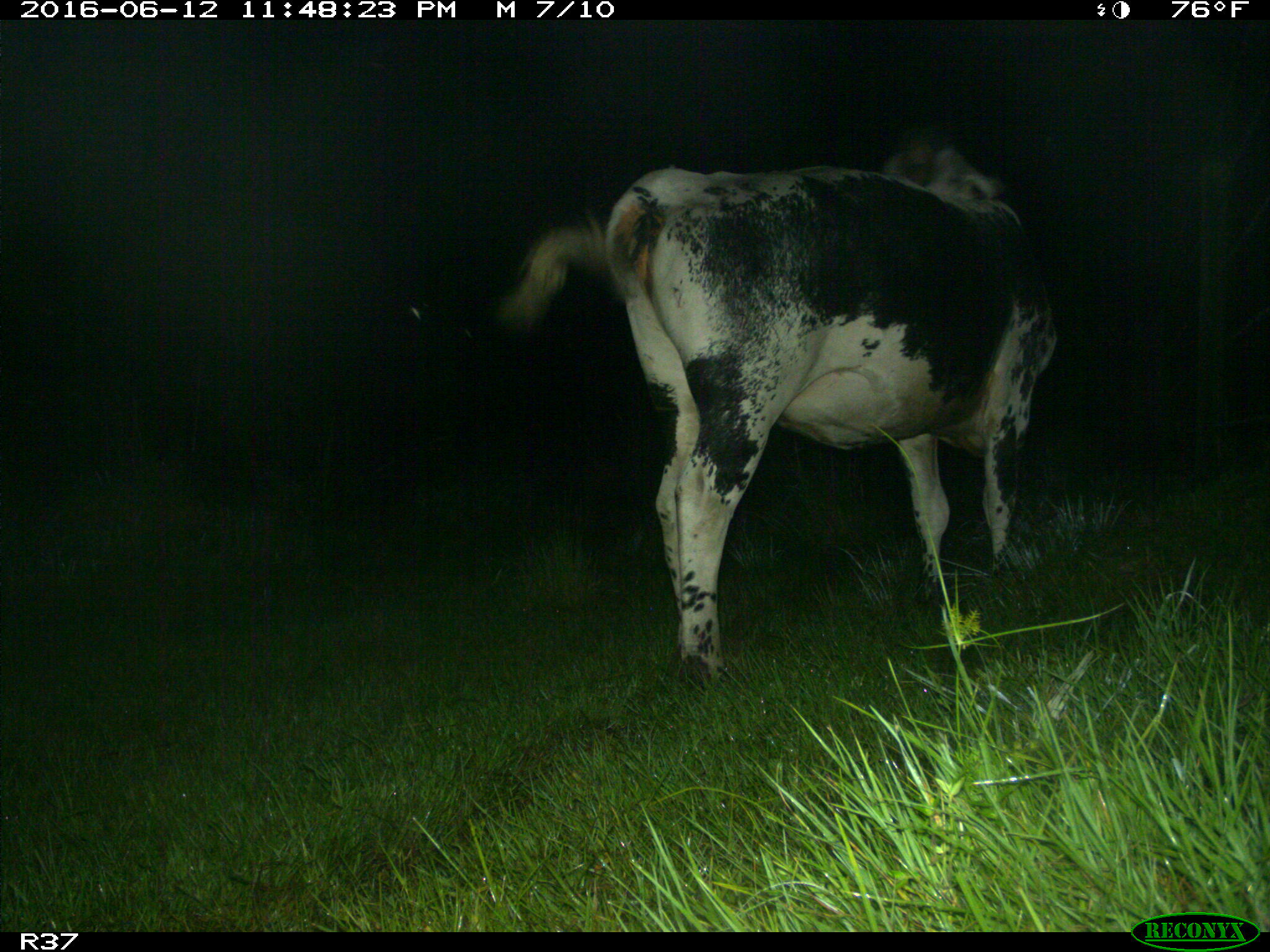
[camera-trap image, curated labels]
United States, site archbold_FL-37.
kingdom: Animalia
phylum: Chordata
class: Mammalia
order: Artiodactyla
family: Bovidae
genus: Bos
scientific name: Bos taurus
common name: domestic cow